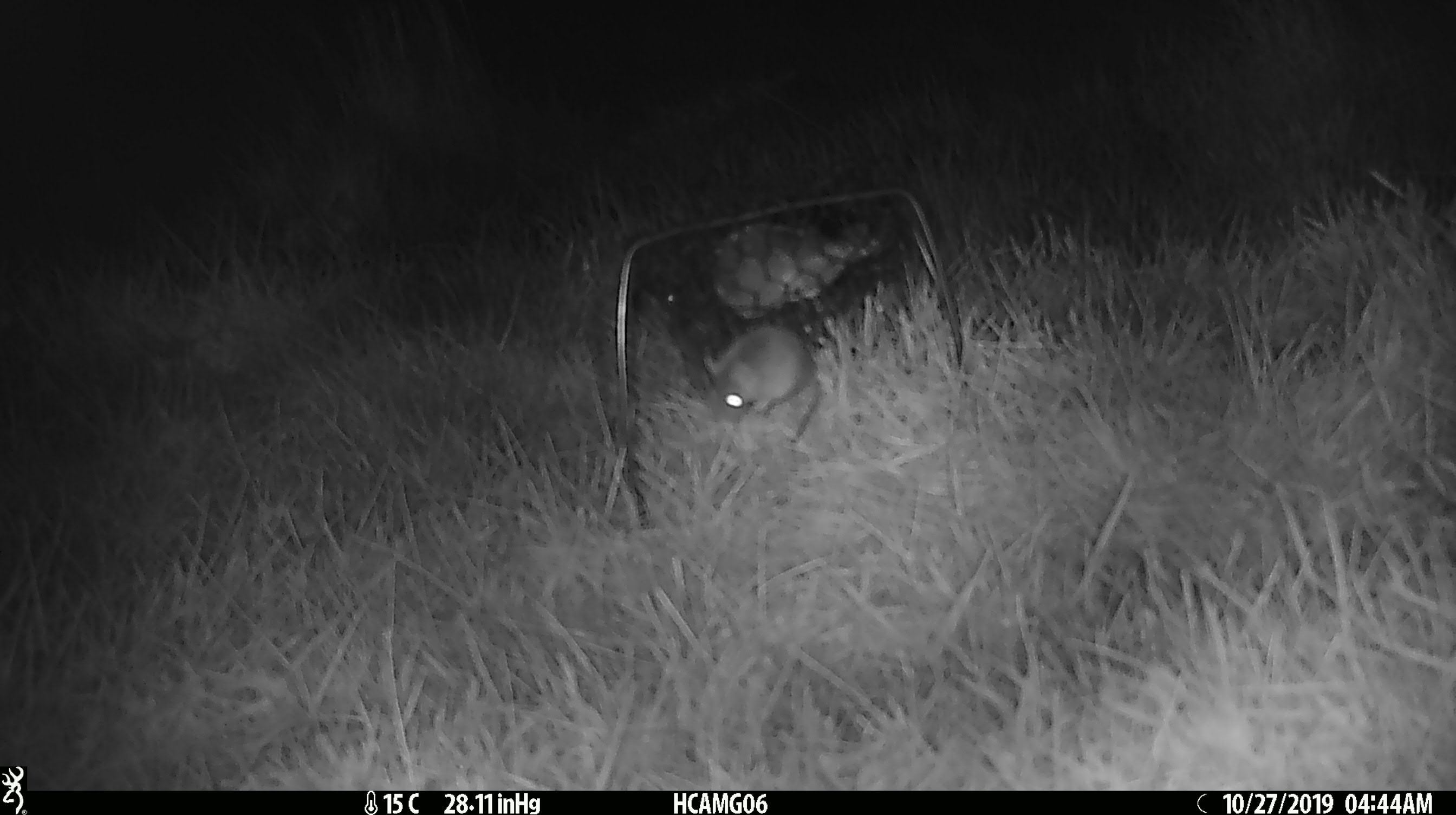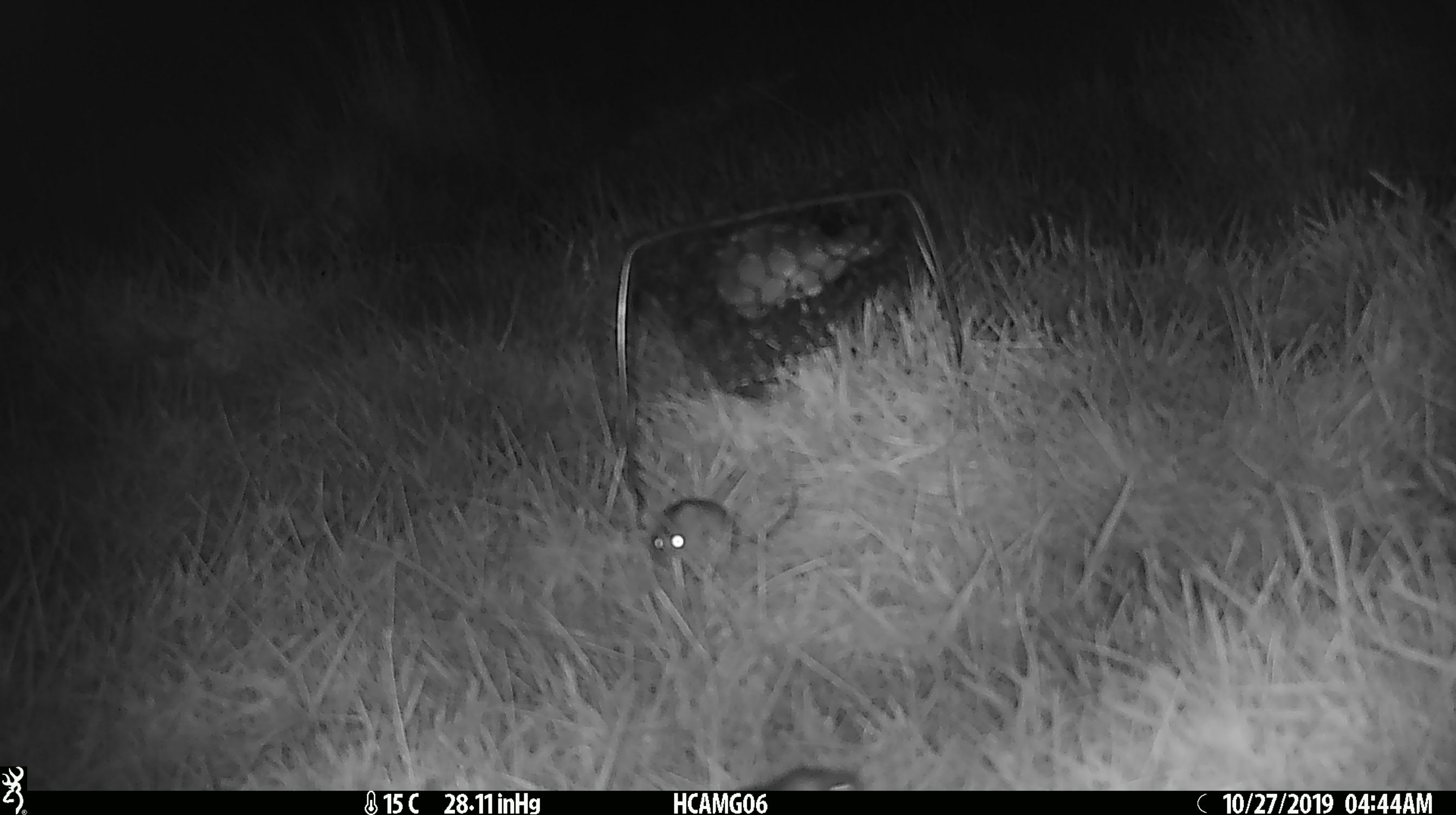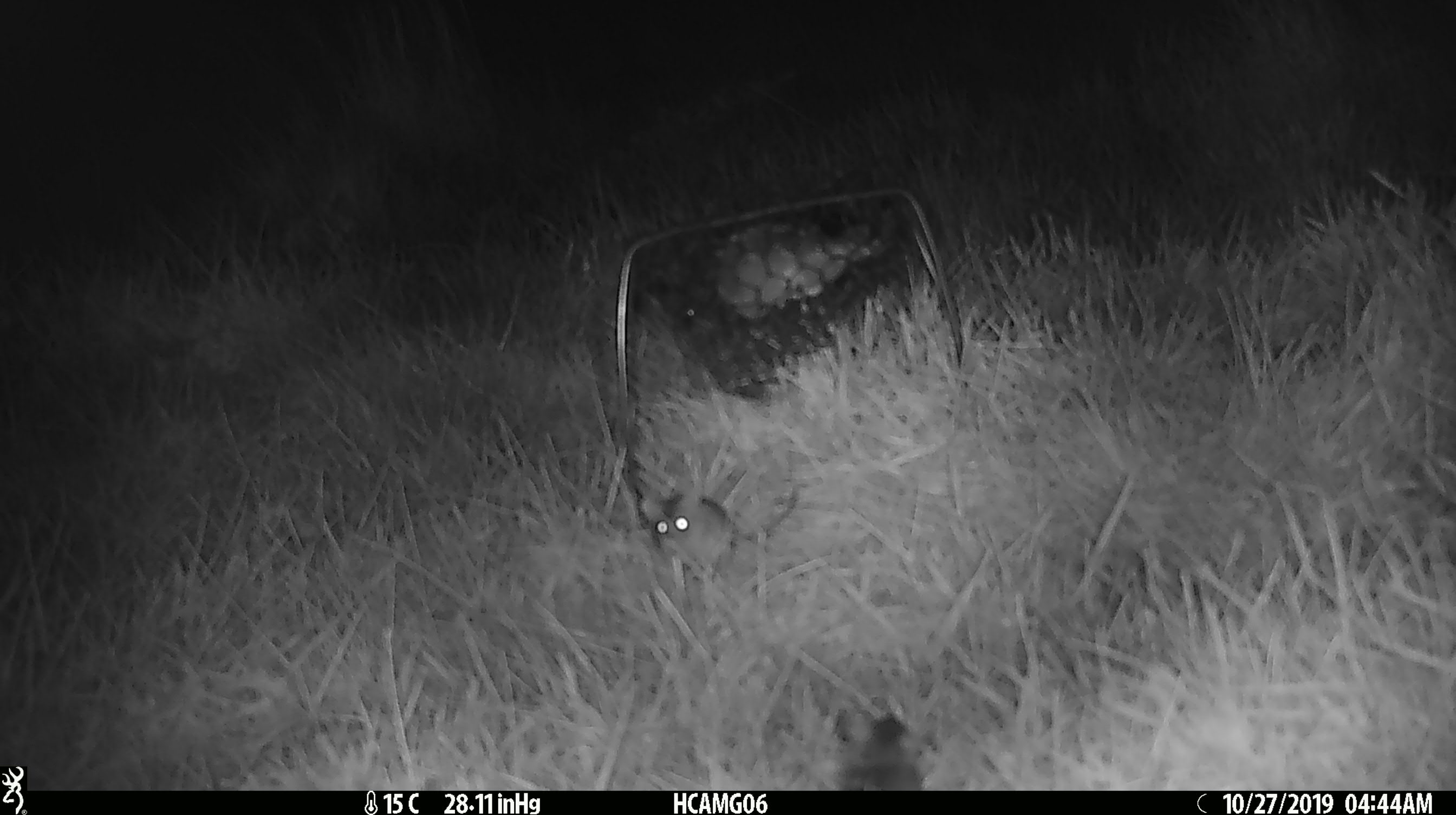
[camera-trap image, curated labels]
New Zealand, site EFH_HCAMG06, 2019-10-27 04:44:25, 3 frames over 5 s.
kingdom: Animalia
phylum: Chordata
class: Mammalia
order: Rodentia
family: Muridae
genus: Mus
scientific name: Mus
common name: mouse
Mouse (Mus).